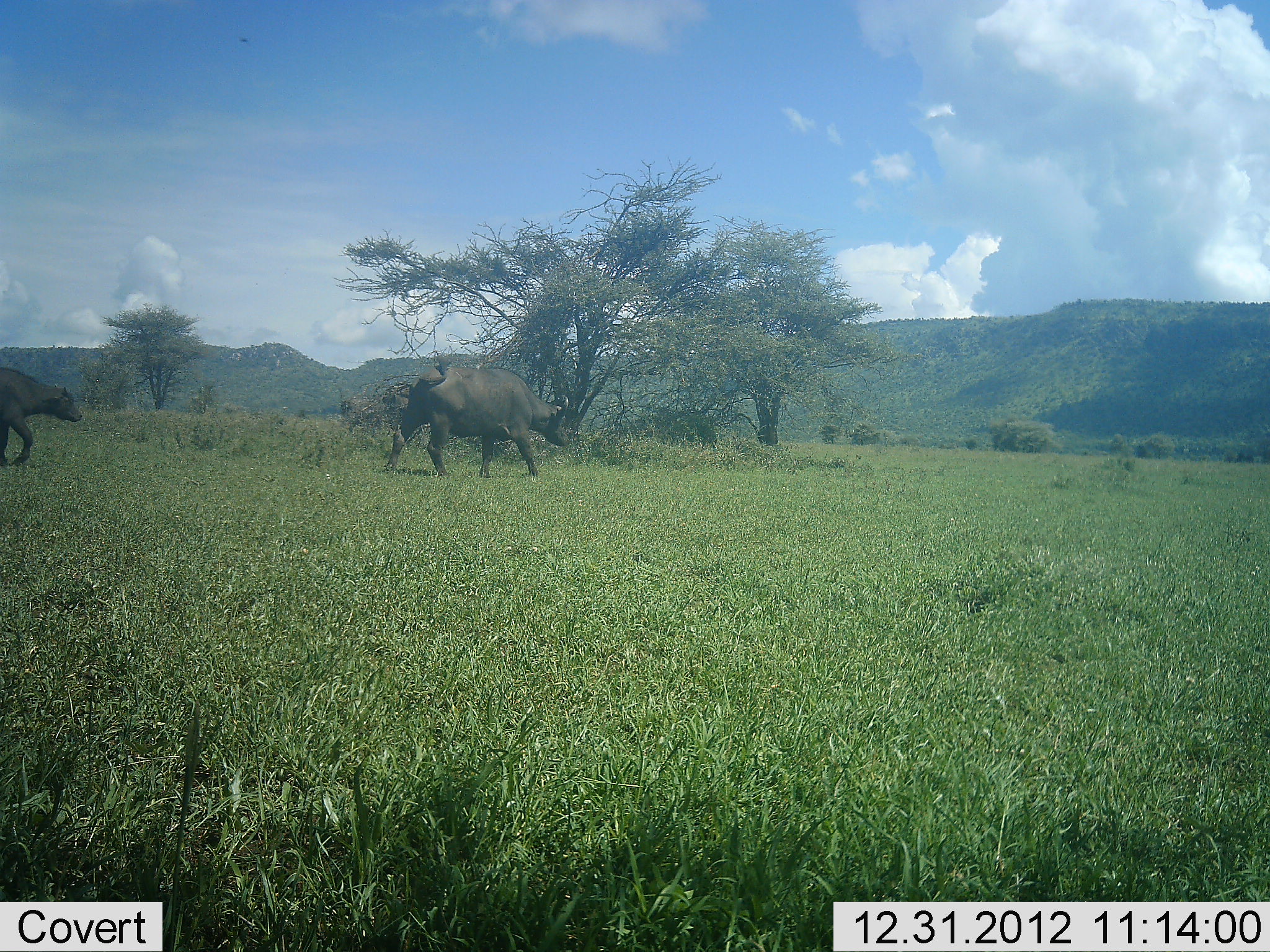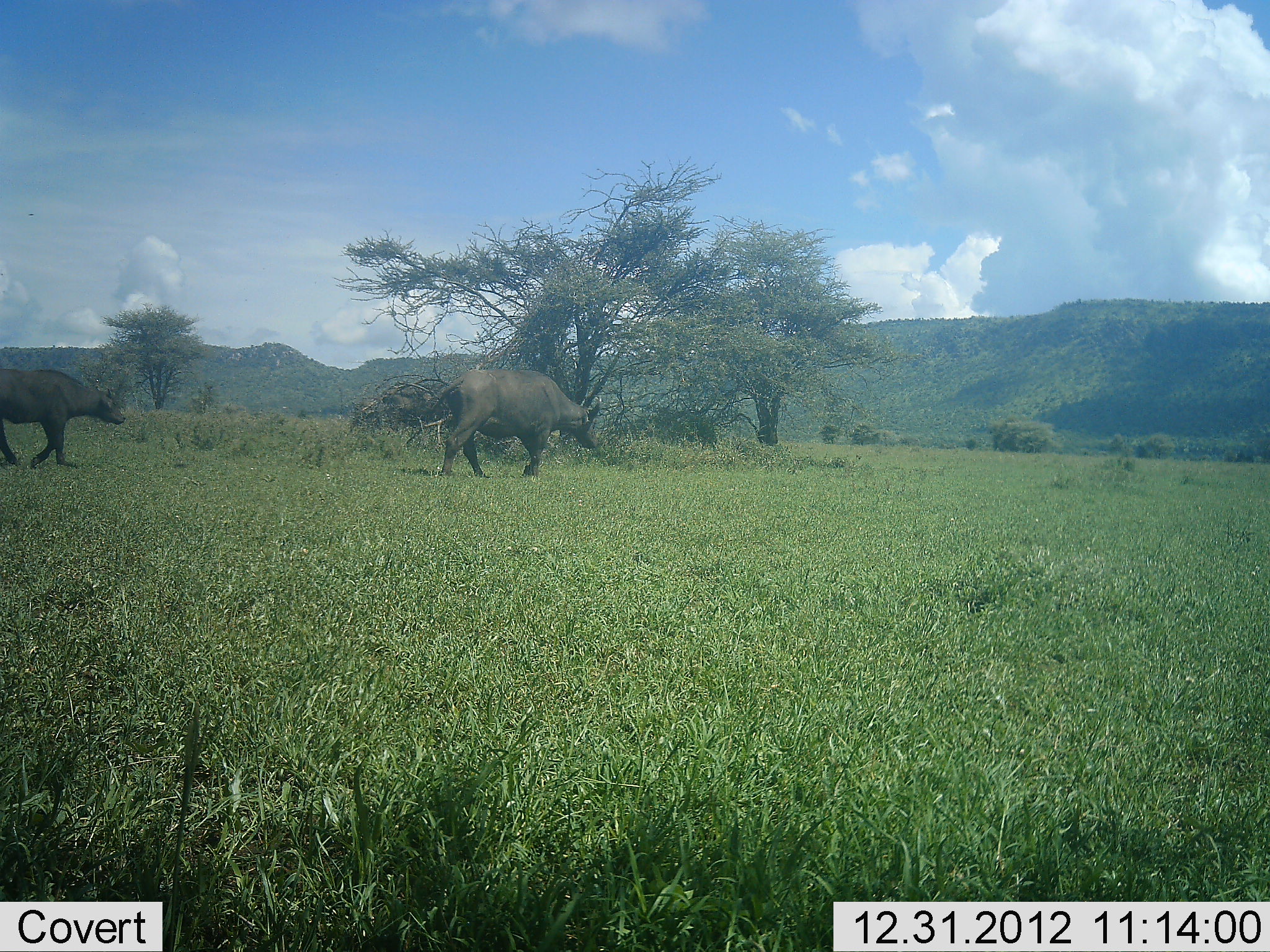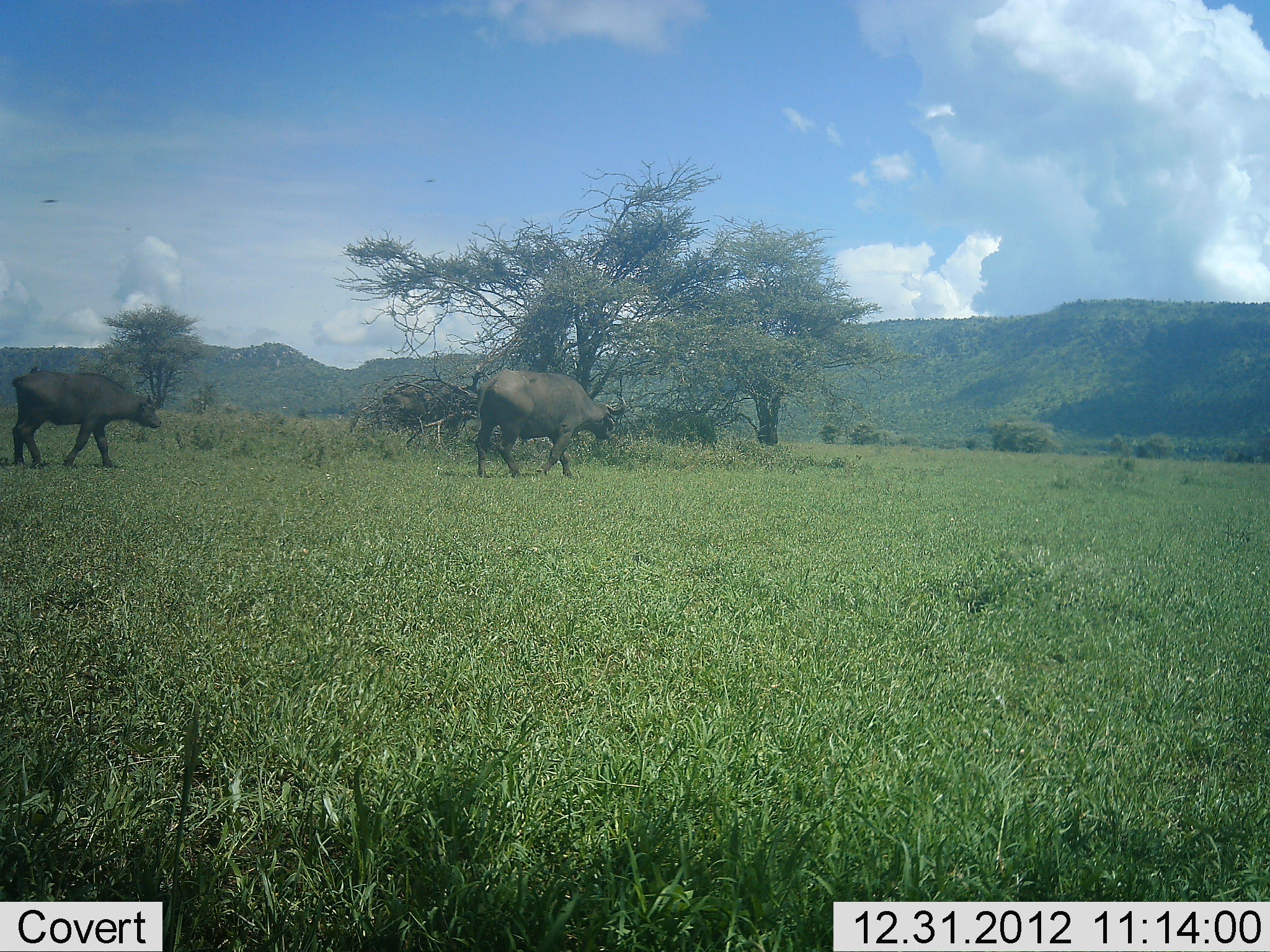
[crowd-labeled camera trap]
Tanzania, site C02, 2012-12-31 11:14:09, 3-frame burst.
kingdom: Animalia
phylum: Chordata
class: Mammalia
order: Artiodactyla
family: Bovidae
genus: Syncerus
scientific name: Syncerus caffer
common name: cape buffalo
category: buffalo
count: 2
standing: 3%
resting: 0%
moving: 100%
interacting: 0%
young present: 16%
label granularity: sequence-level